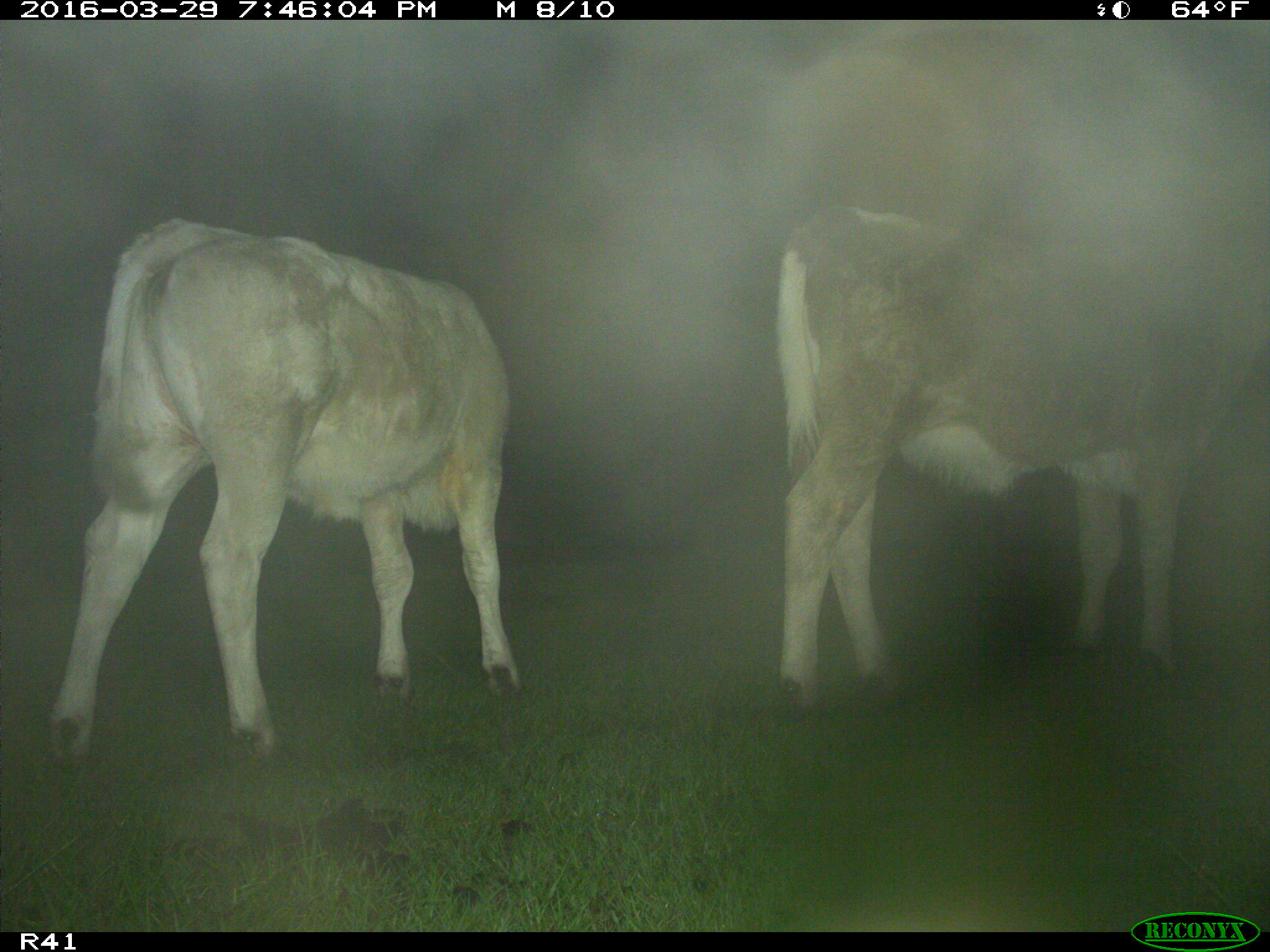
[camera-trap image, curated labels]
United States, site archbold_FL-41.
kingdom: Animalia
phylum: Chordata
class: Mammalia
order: Artiodactyla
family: Bovidae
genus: Bos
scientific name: Bos taurus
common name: domestic cow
Bos taurus (domestic cow).